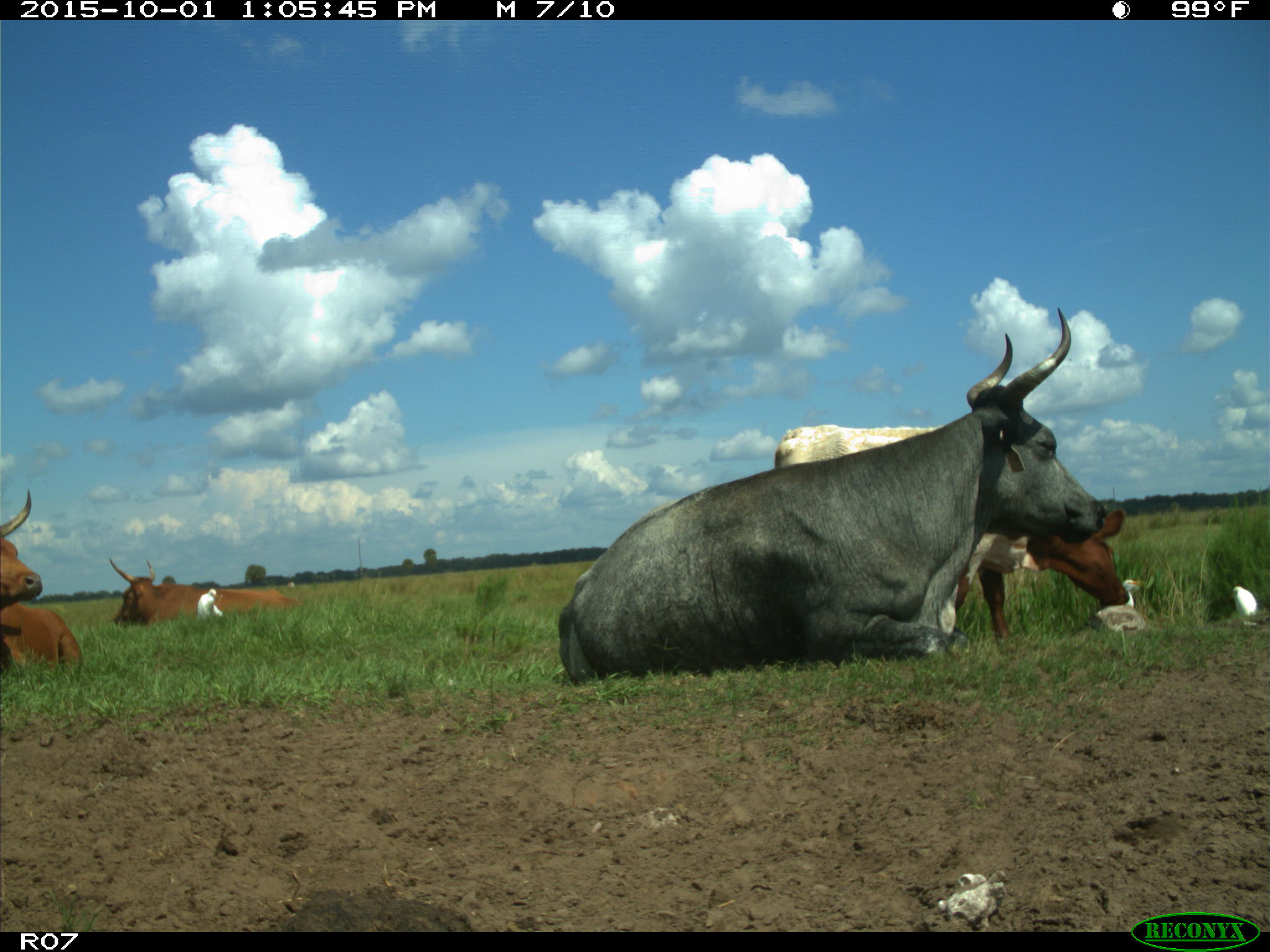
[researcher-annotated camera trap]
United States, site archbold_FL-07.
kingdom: Animalia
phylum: Chordata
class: Mammalia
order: Artiodactyla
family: Bovidae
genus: Bos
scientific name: Bos taurus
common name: domestic cow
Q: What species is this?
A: Bos taurus (domestic cow).